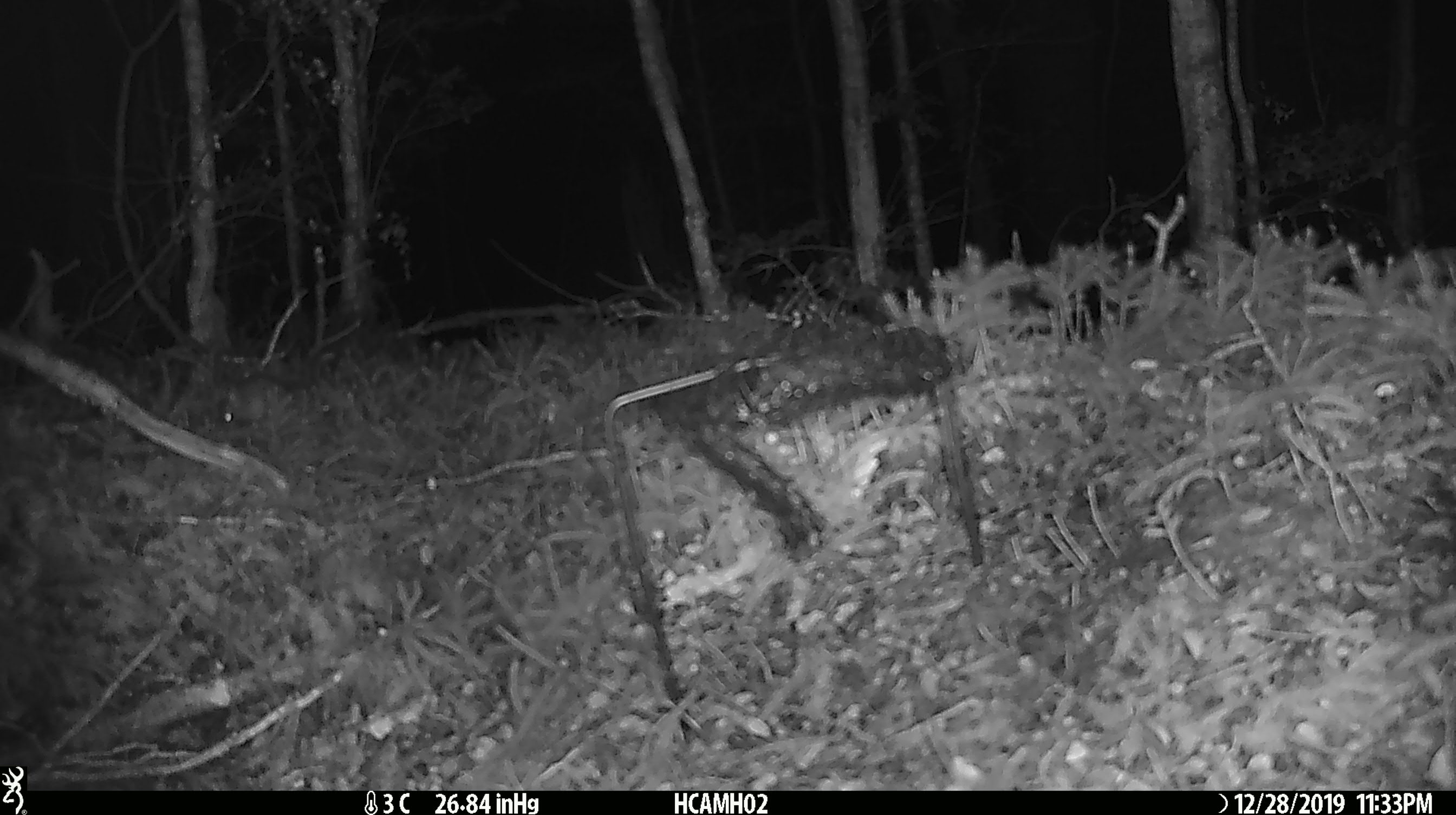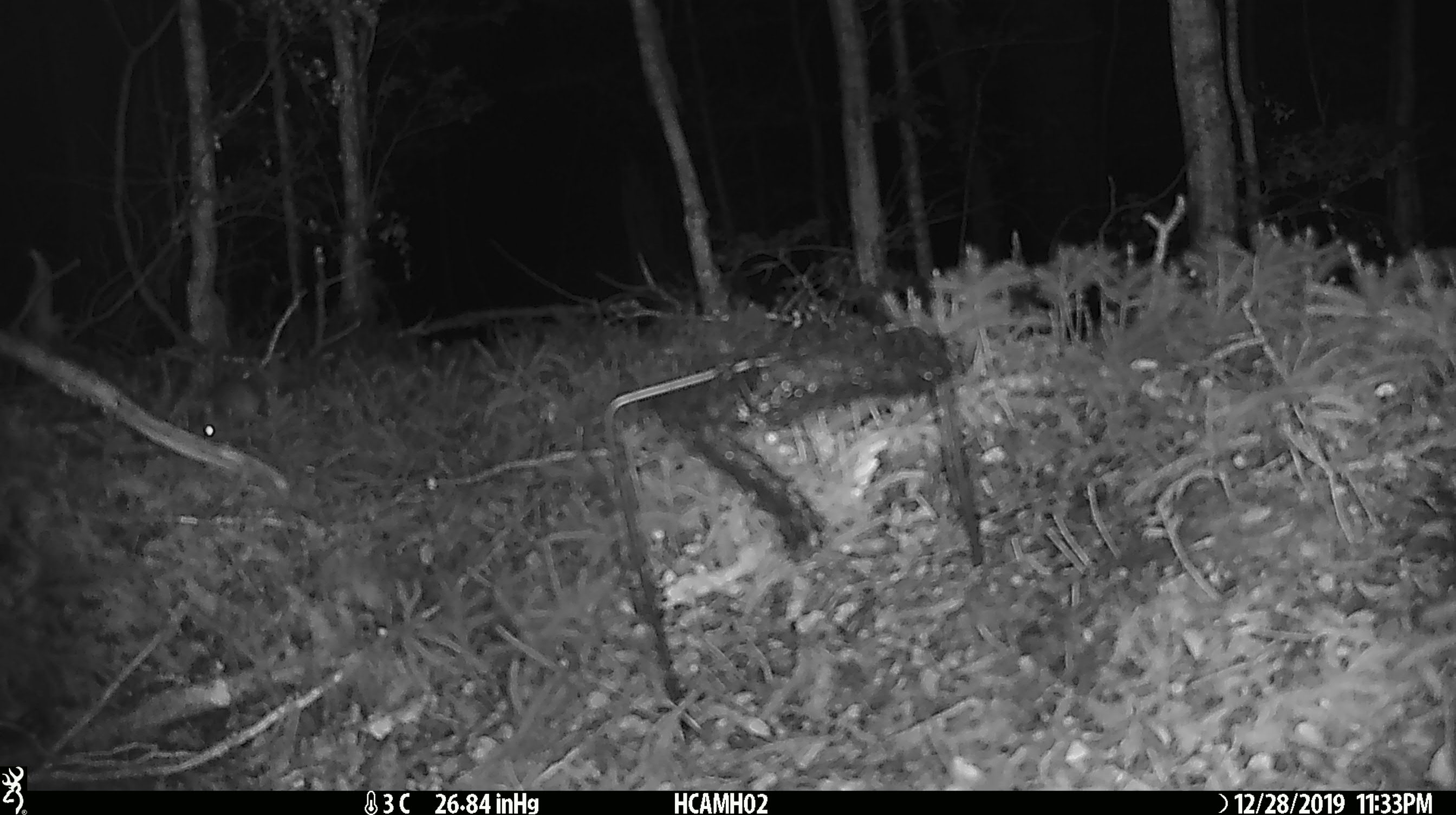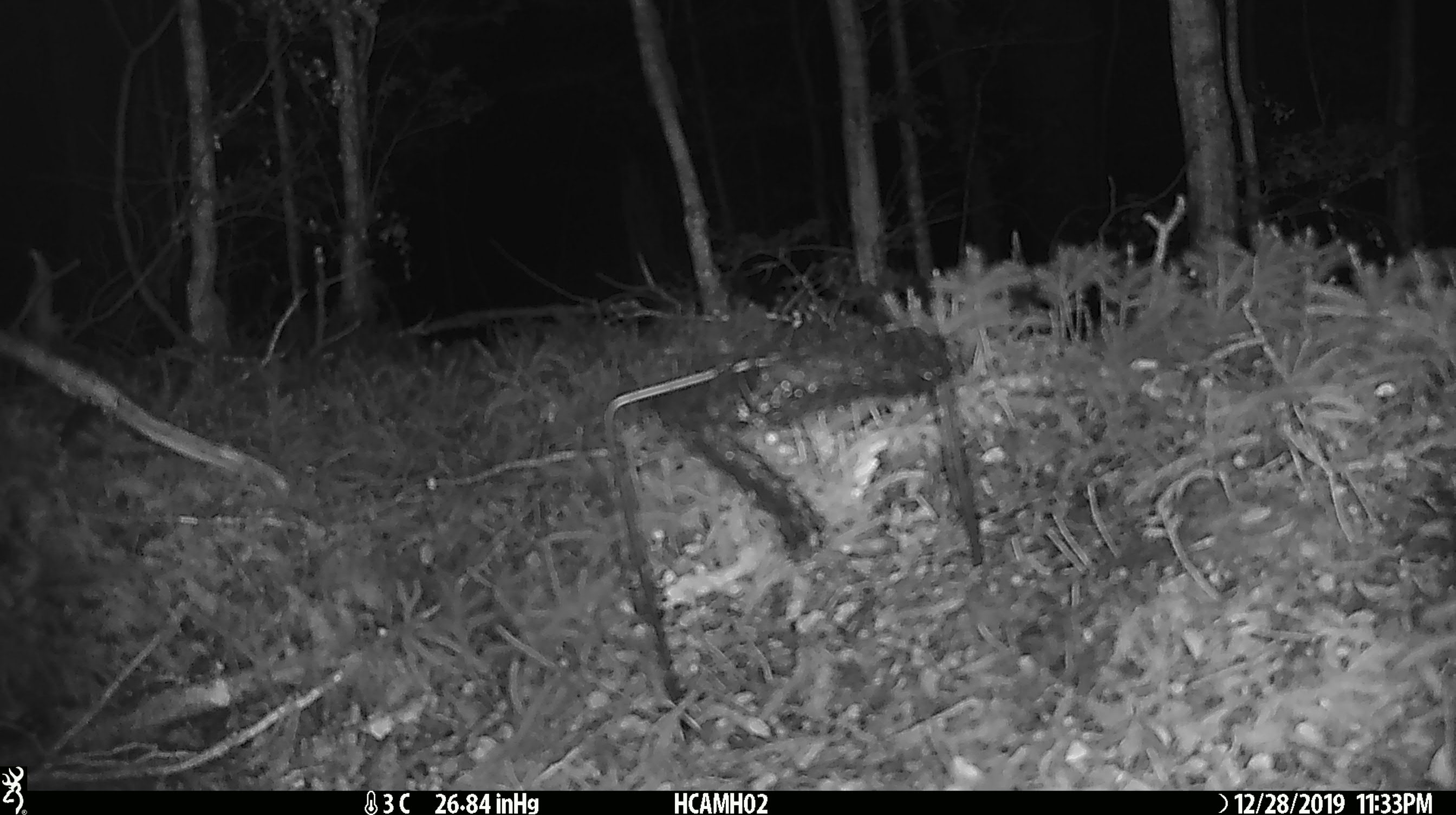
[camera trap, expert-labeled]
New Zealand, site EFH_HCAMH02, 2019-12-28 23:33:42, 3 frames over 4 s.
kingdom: Animalia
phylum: Chordata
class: Mammalia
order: Rodentia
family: Muridae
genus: Mus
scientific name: Mus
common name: mouse